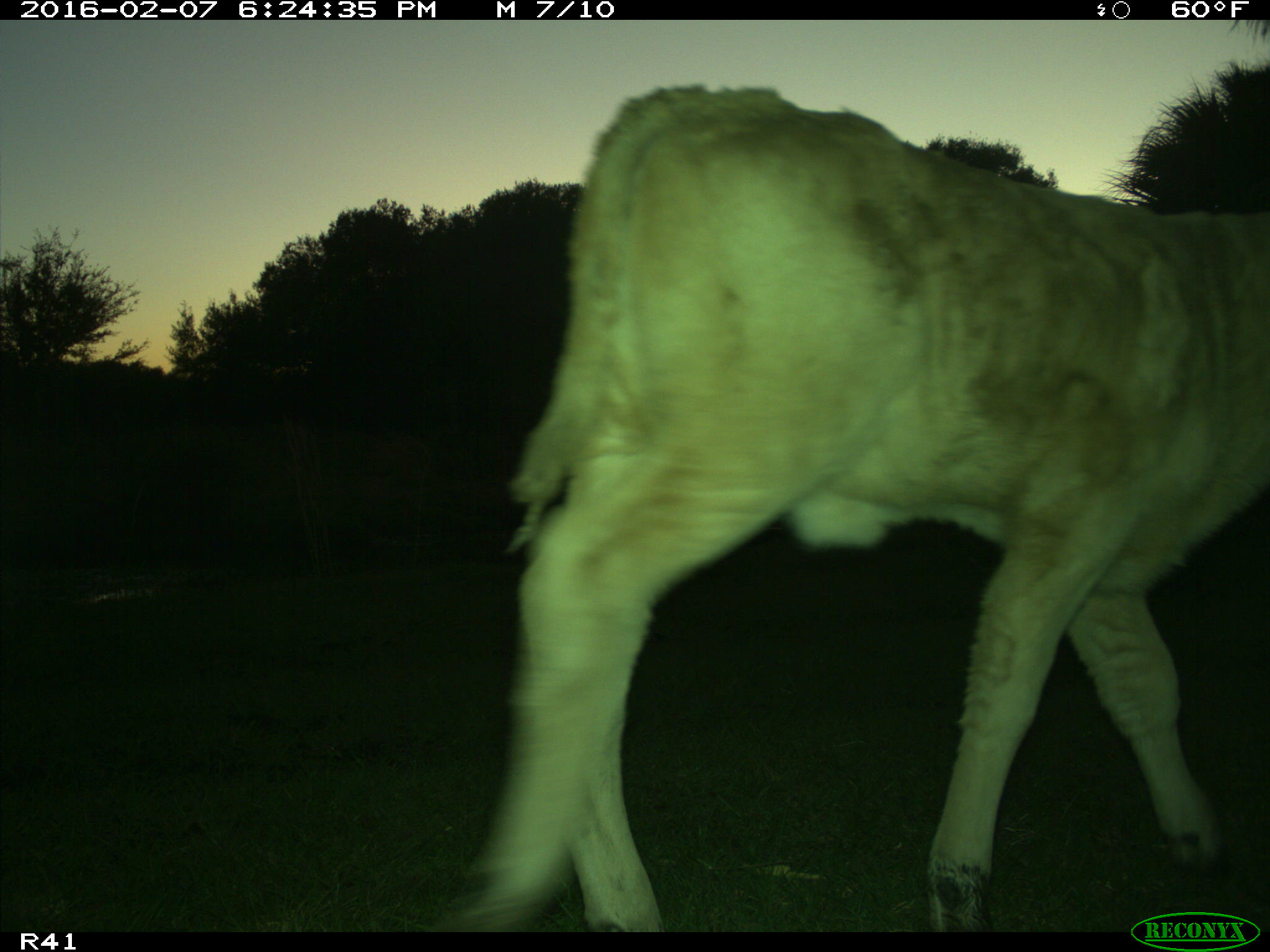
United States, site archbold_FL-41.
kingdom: Animalia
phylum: Chordata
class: Mammalia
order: Artiodactyla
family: Bovidae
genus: Bos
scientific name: Bos taurus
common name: domestic cow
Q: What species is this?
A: Bos taurus (domestic cow).